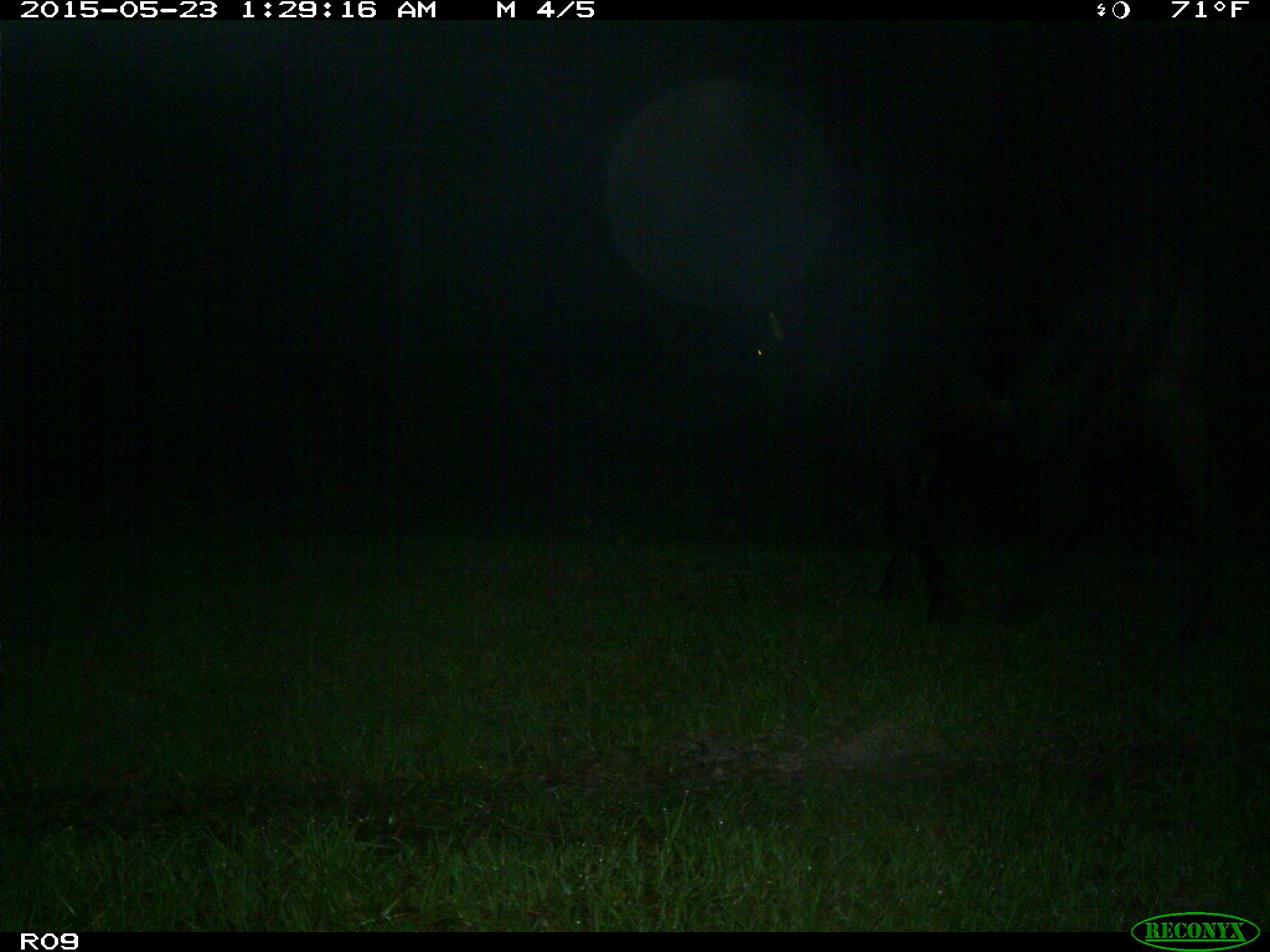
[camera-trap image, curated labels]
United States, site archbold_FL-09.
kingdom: Animalia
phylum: Chordata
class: Mammalia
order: Artiodactyla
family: Bovidae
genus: Bos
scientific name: Bos taurus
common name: domestic cow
Bos taurus (domestic cow).